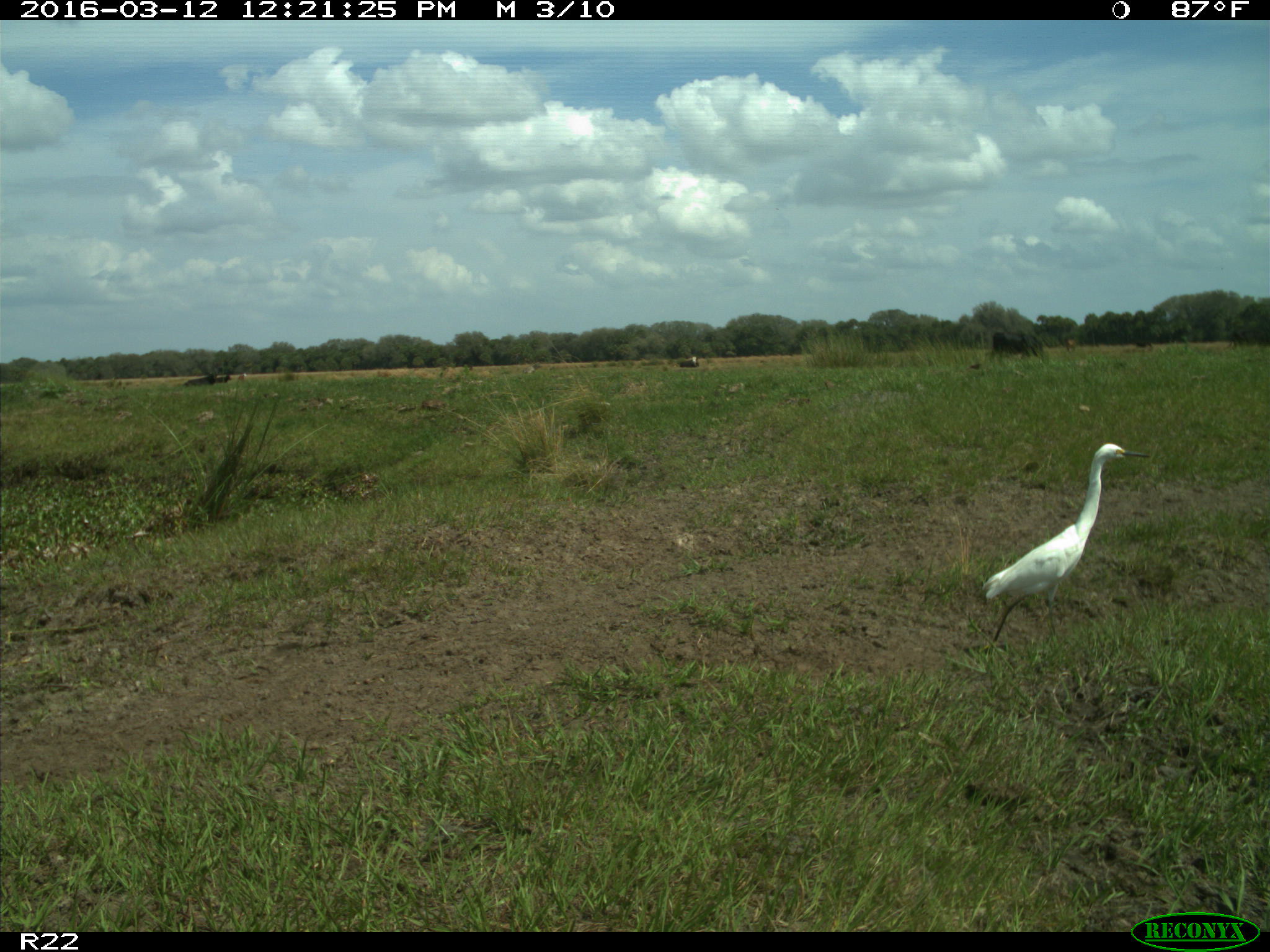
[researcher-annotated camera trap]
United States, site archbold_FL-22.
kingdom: Animalia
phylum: Chordata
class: Mammalia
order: Artiodactyla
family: Bovidae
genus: Bos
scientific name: Bos taurus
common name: domestic cow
Bos taurus (domestic cow).